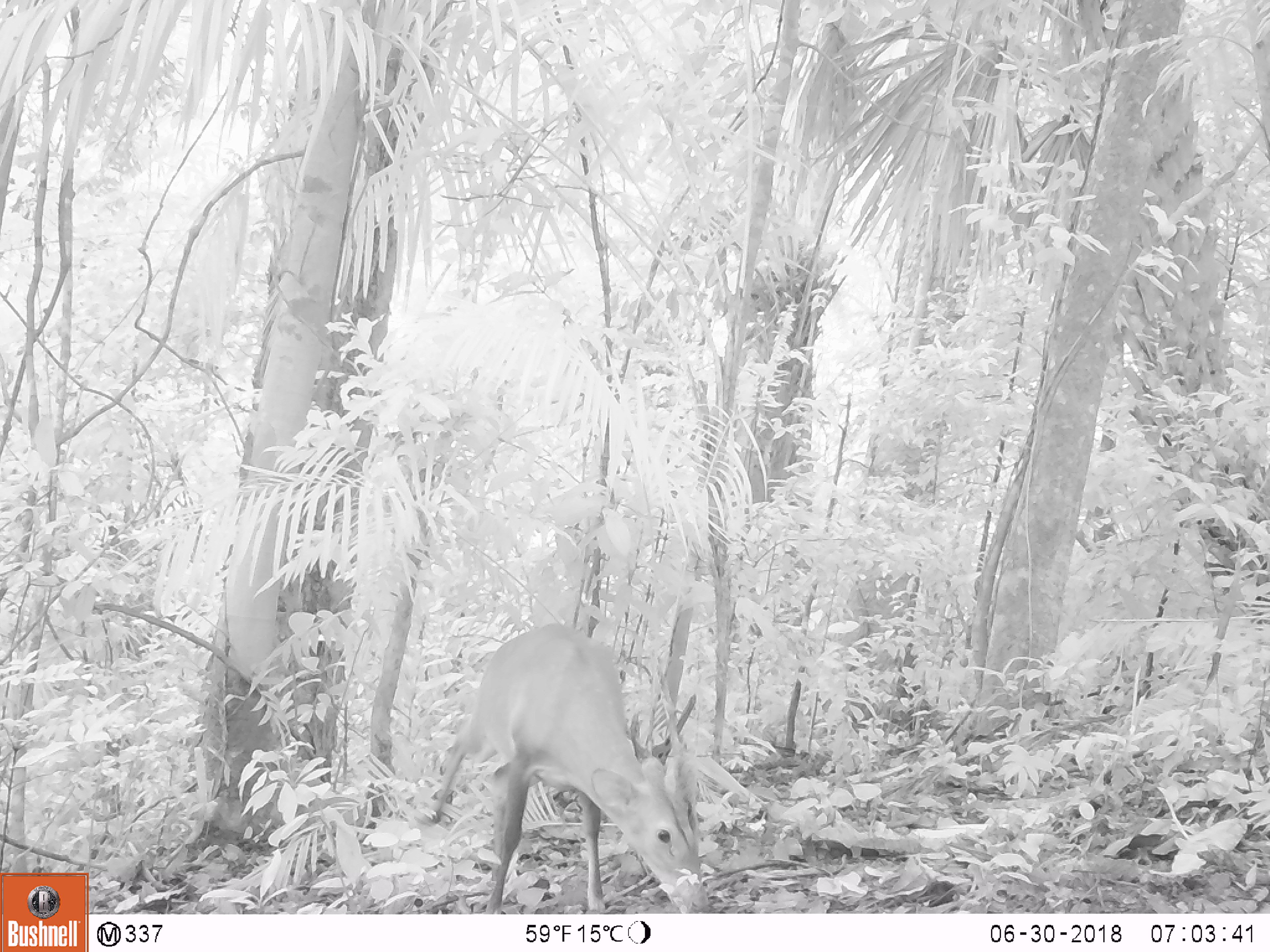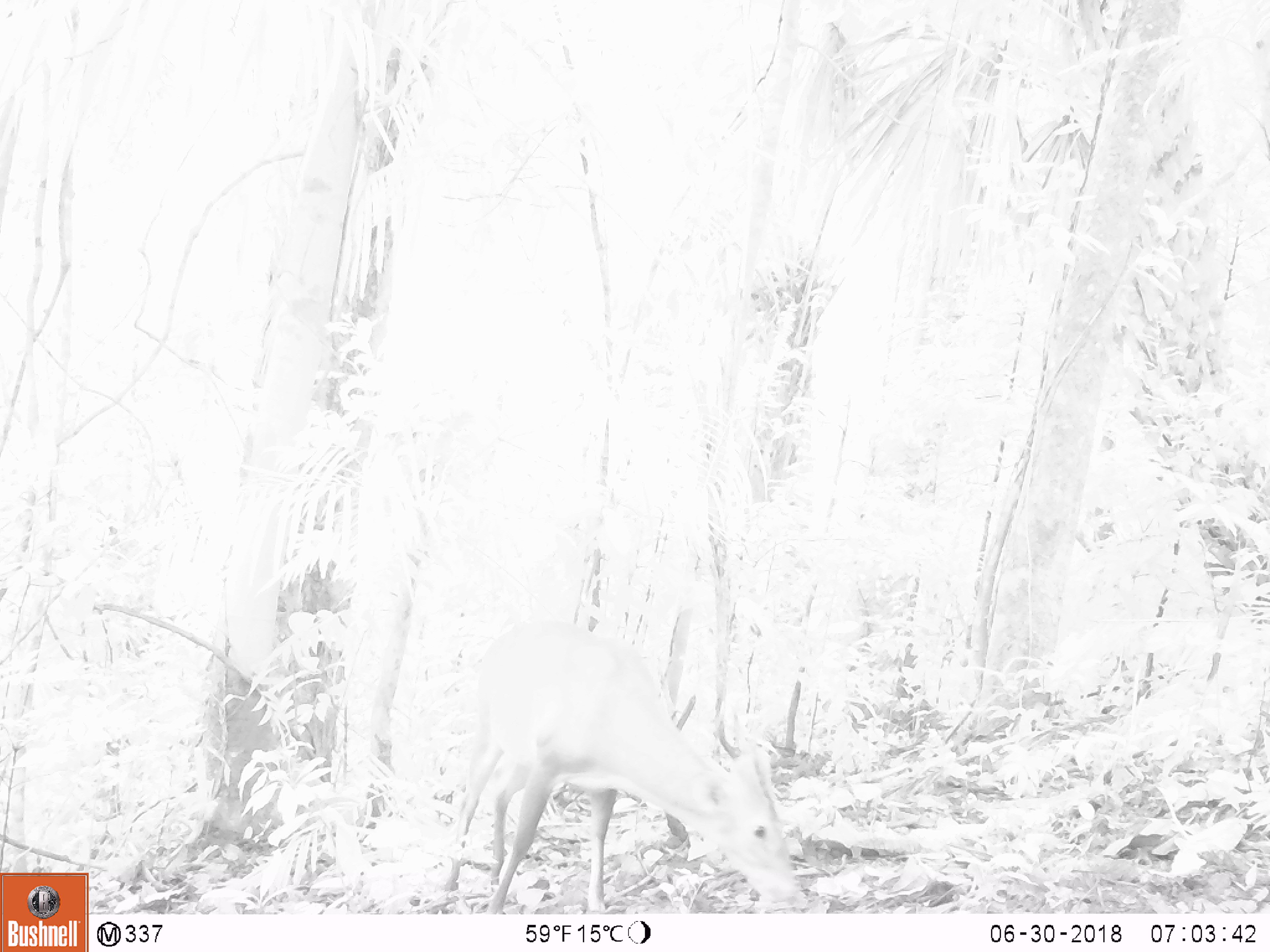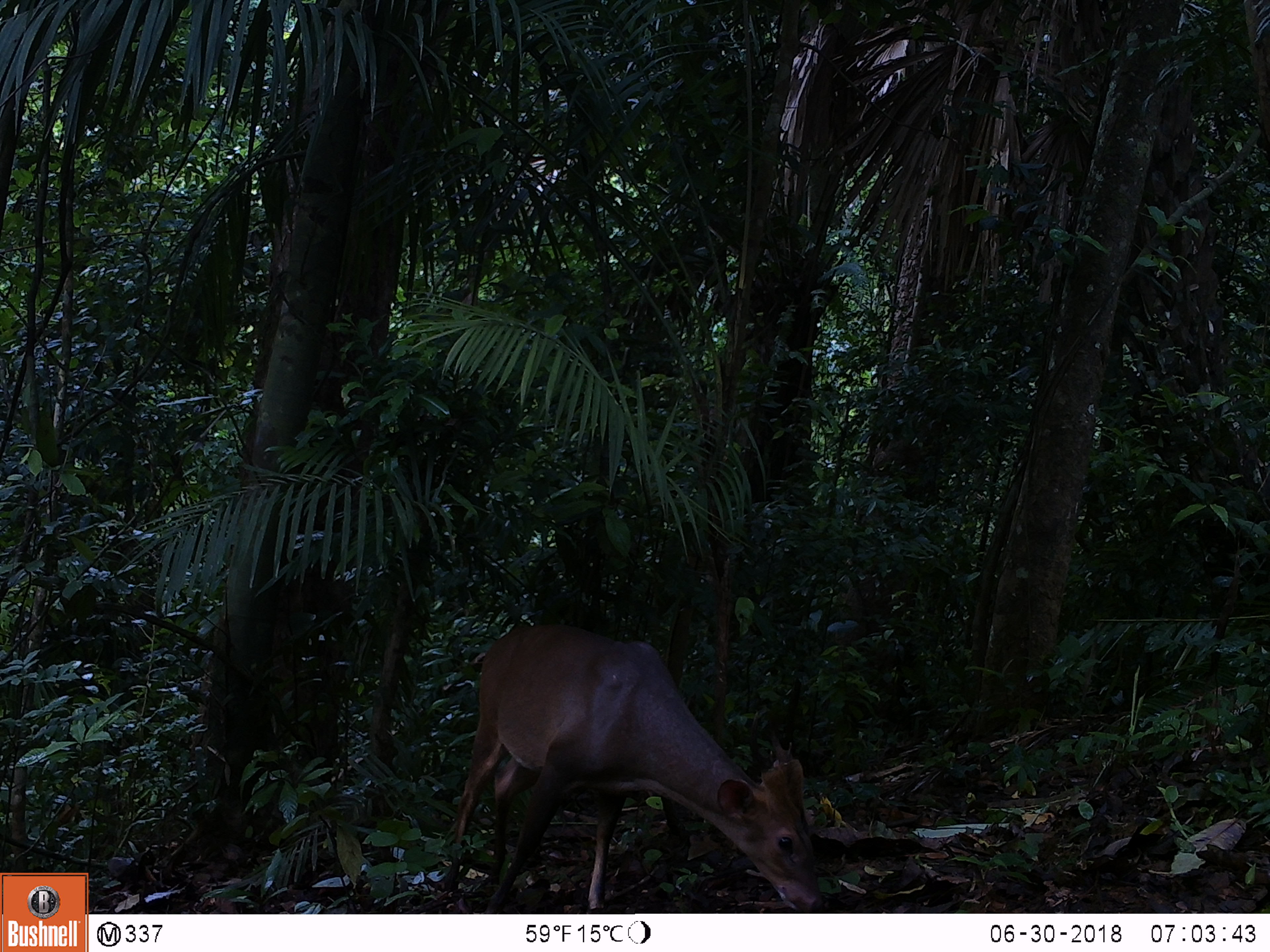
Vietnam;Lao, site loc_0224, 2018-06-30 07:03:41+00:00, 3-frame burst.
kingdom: Animalia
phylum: Chordata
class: Mammalia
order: Artiodactyla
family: Cervidae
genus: Muntiacus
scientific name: Muntiacus vuquangensis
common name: large-antlered muntjac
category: large antlered muntjac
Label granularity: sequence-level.